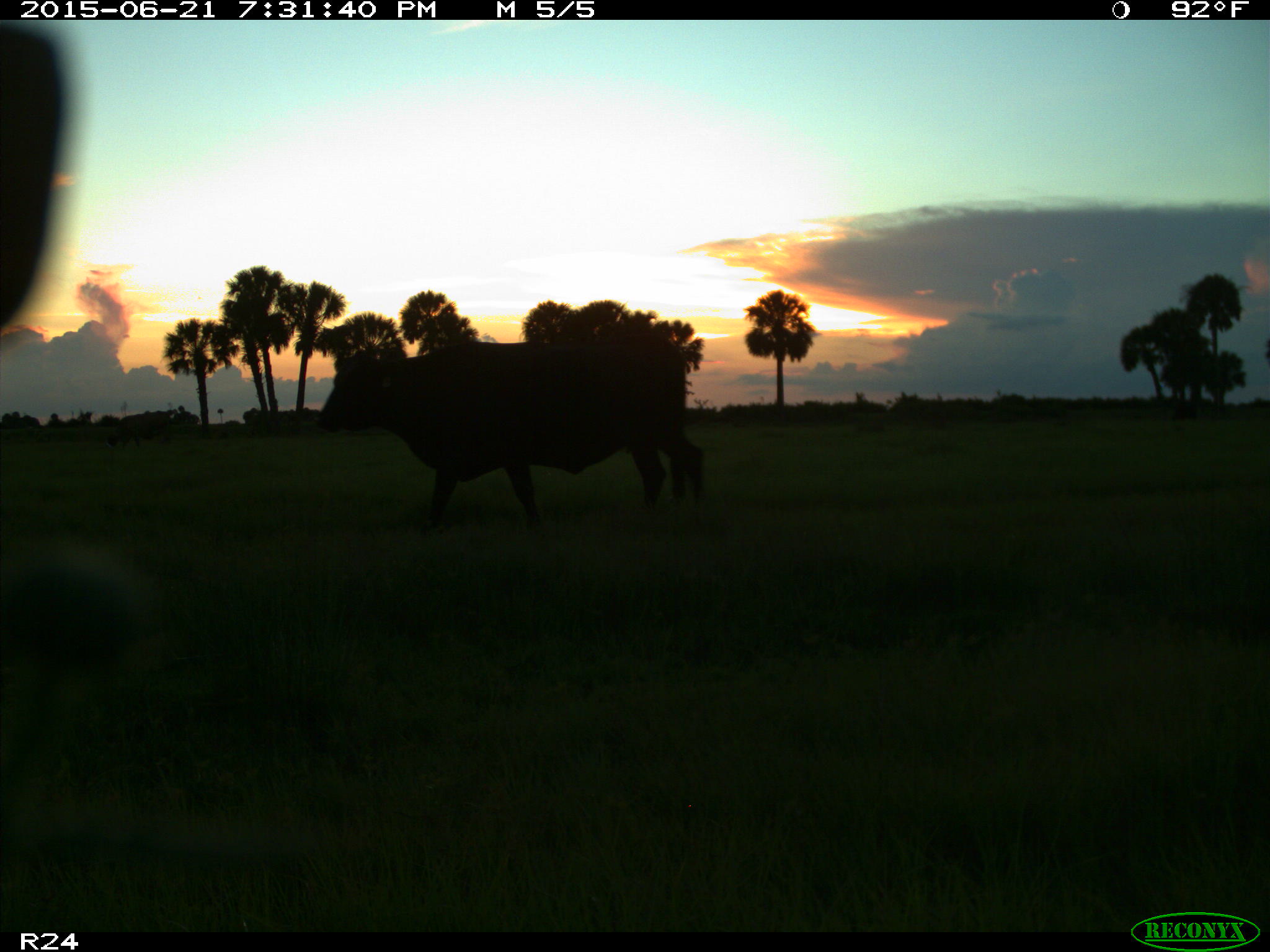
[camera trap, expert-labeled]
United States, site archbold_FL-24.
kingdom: Animalia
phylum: Chordata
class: Mammalia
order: Artiodactyla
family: Bovidae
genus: Bos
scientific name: Bos taurus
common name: domestic cow